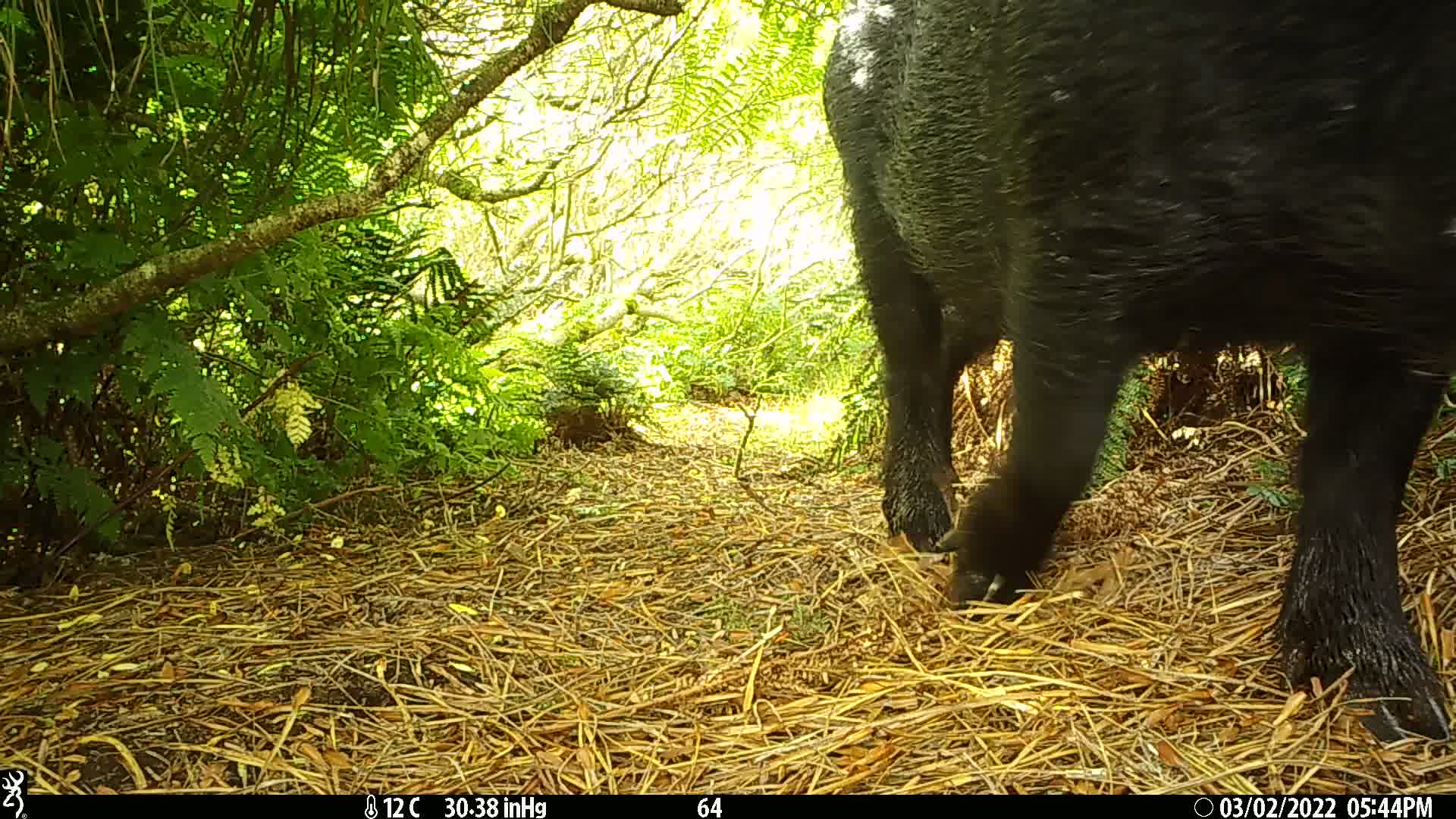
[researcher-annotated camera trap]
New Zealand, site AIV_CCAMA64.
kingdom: Animalia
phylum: Chordata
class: Mammalia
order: Artiodactyla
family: Suidae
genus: Sus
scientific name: Sus scrofa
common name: pig